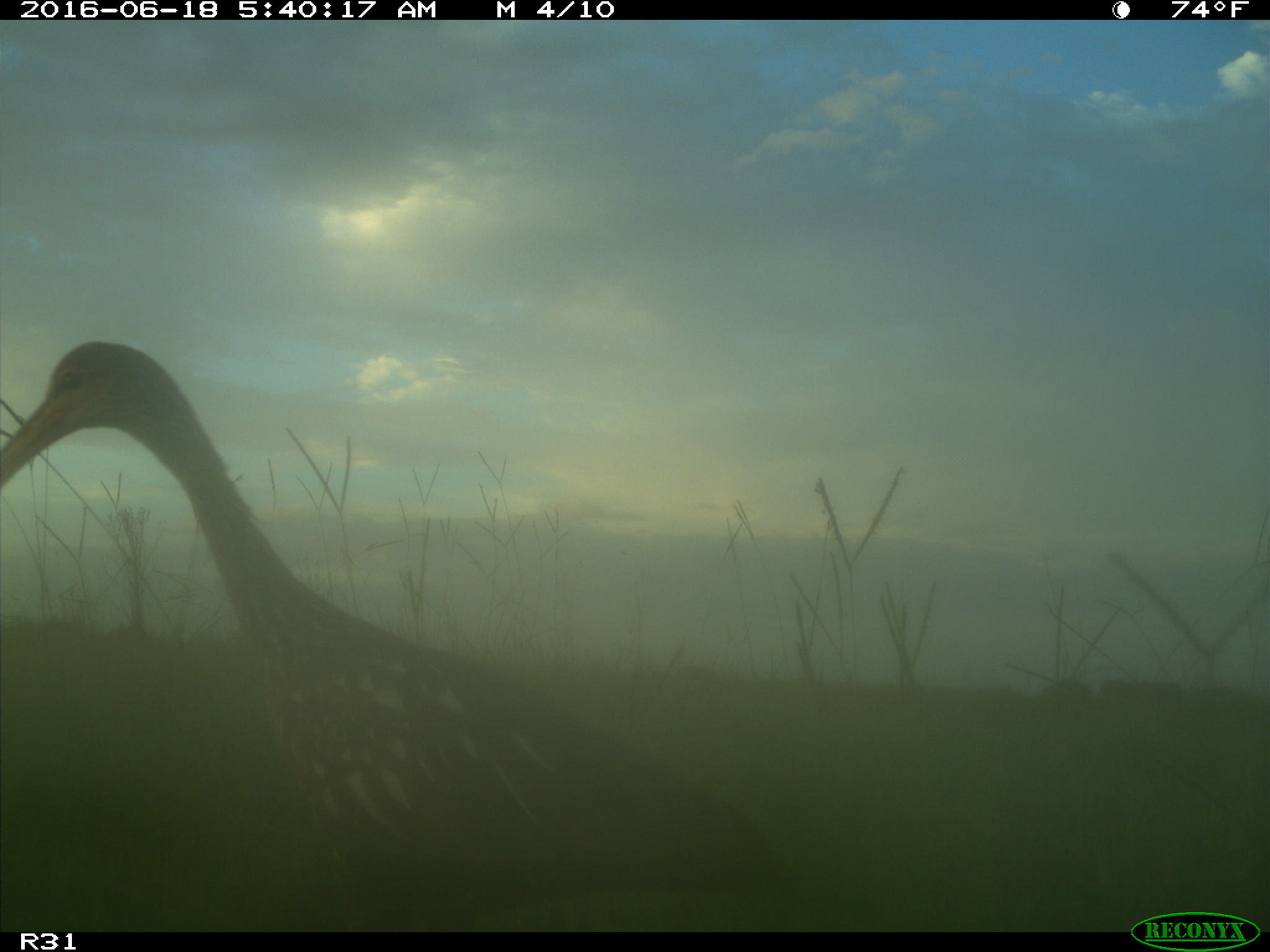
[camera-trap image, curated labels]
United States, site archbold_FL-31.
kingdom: Animalia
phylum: Chordata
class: Aves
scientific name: Aves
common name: birds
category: unidentified bird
Unidentified bird (birds) (Aves).